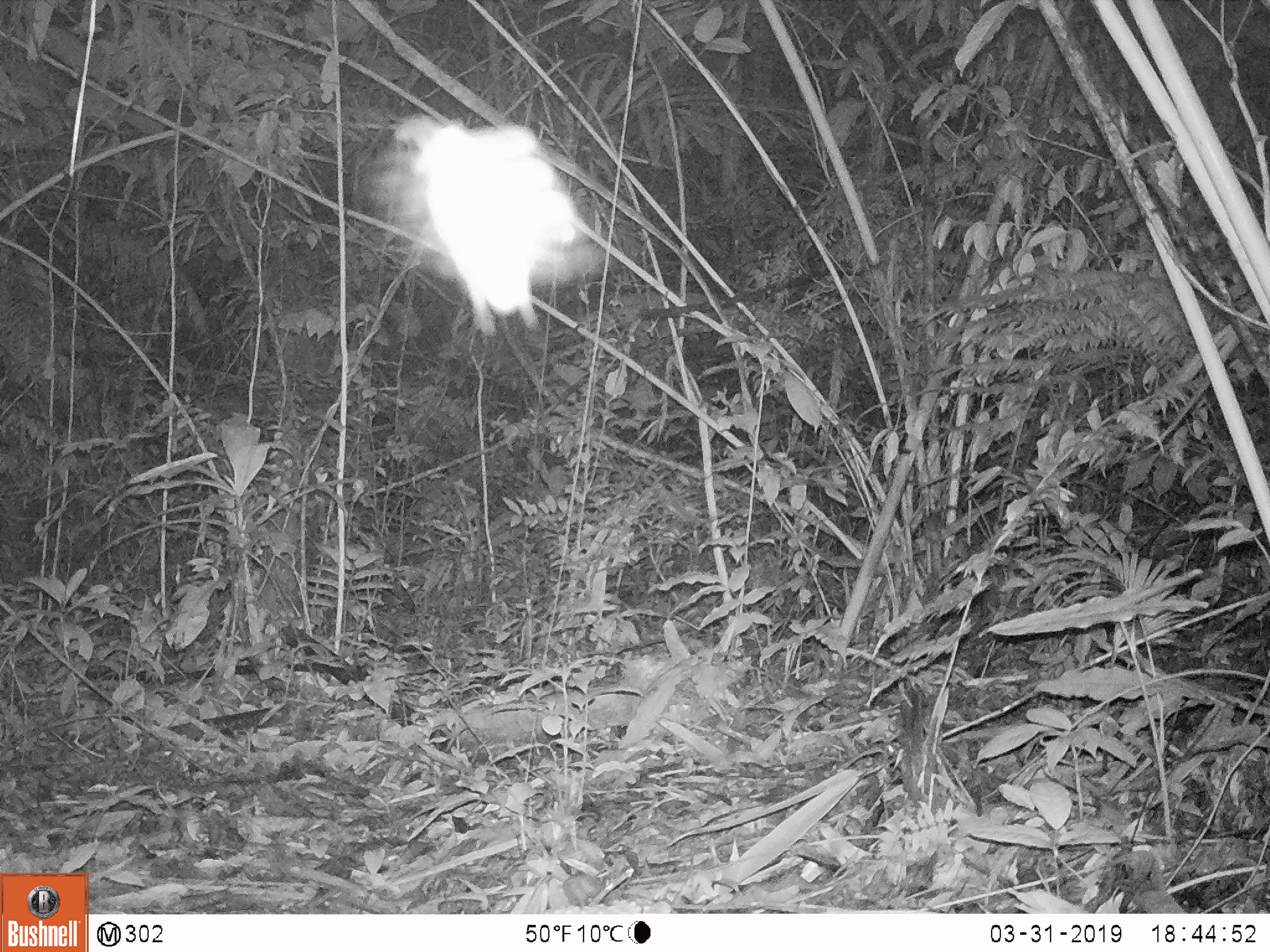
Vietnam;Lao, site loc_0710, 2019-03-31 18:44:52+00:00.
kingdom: Animalia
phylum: Arthropoda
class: Insecta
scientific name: Insecta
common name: insect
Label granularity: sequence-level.